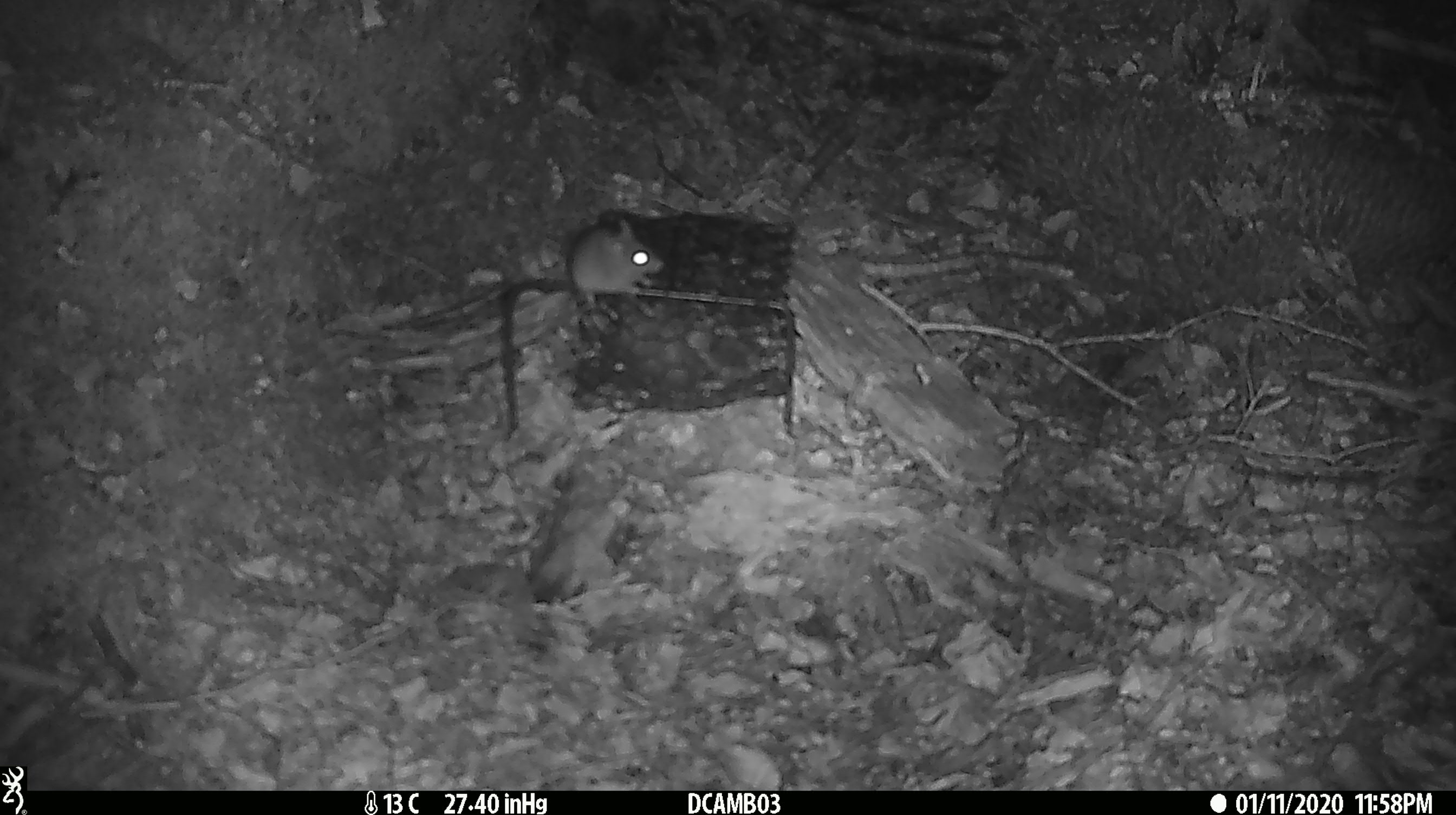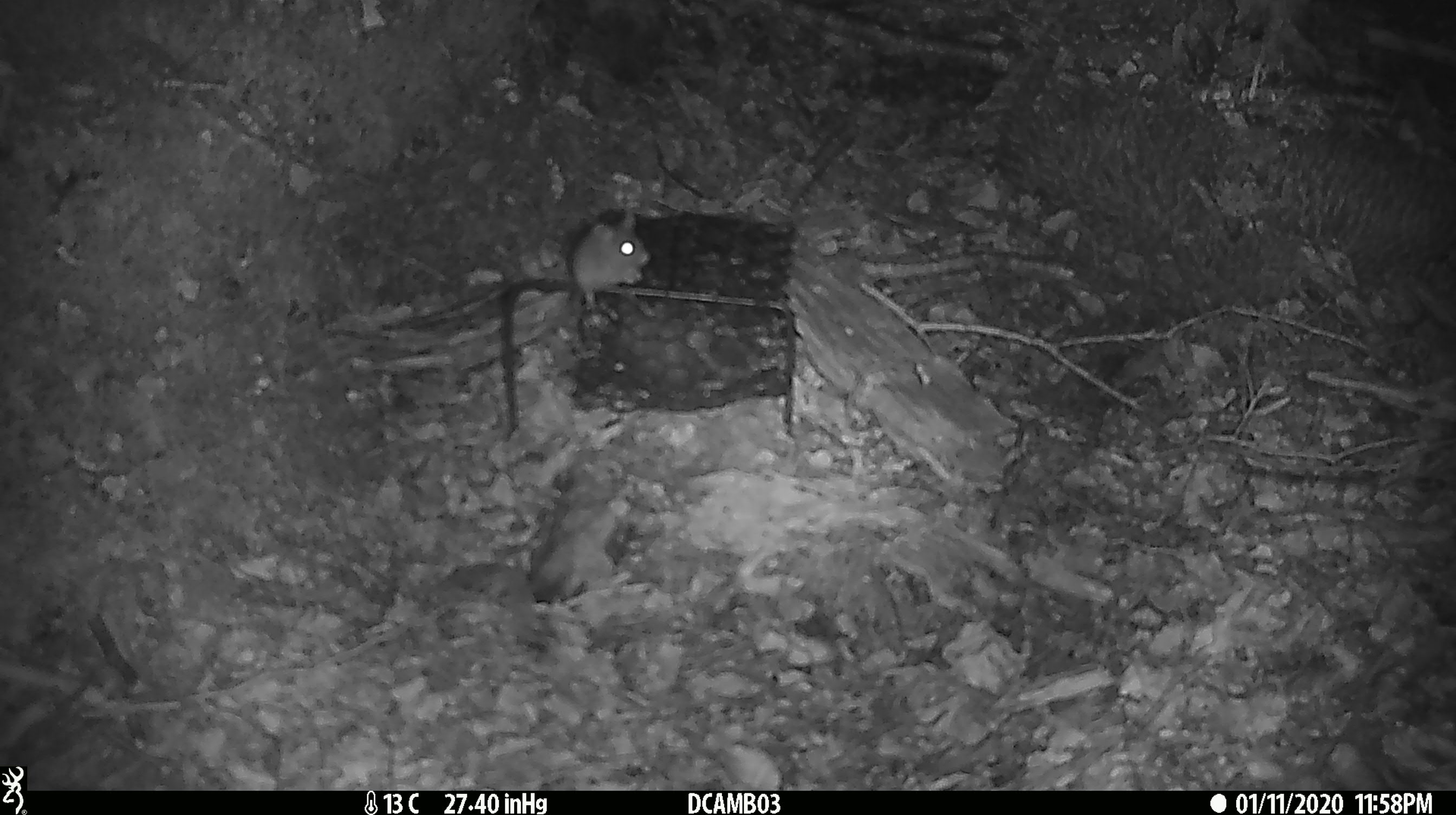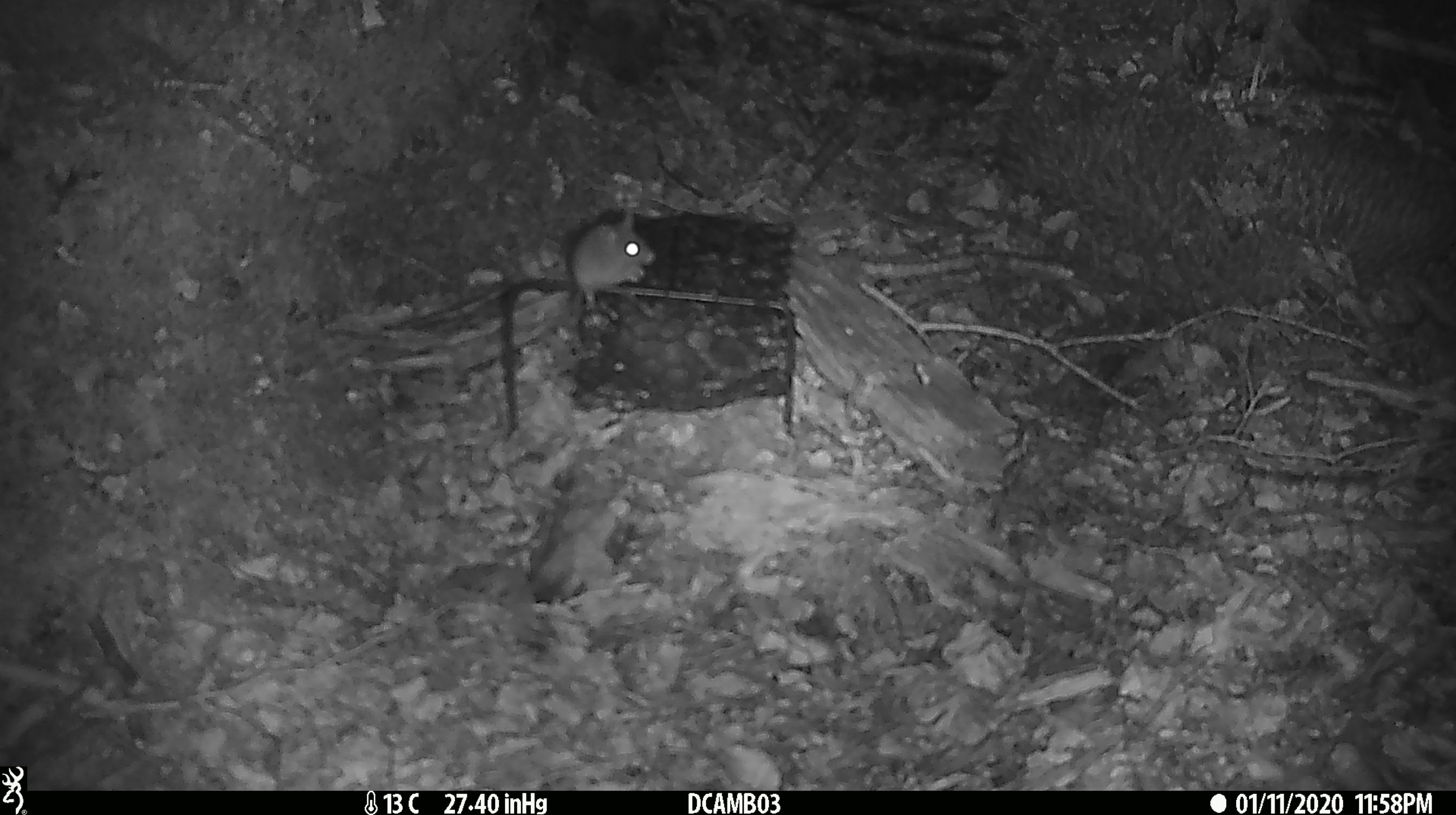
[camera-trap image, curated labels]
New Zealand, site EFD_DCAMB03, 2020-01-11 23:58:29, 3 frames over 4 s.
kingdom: Animalia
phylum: Chordata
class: Mammalia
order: Rodentia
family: Muridae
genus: Mus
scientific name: Mus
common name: mouse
Mouse (Mus).